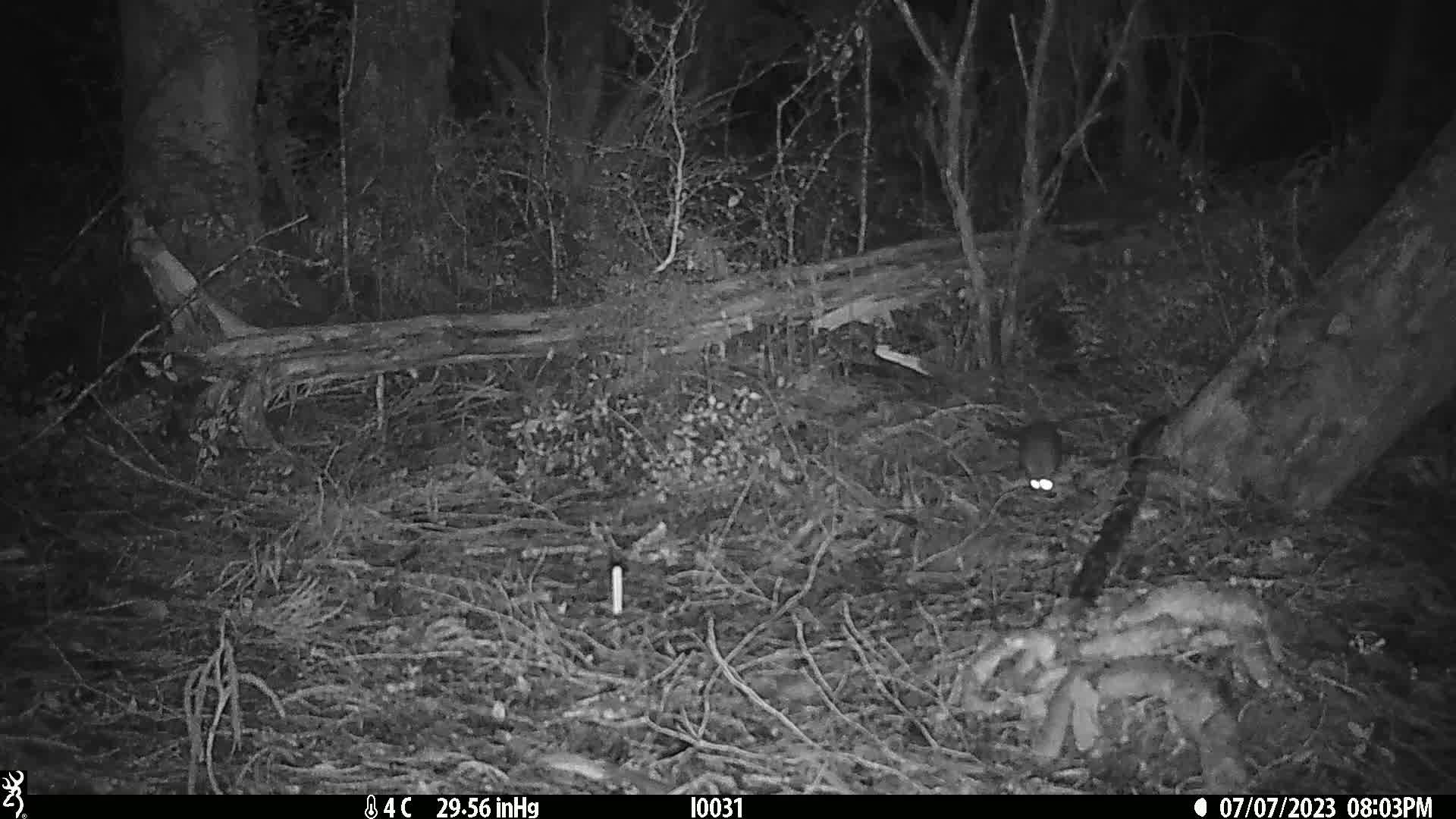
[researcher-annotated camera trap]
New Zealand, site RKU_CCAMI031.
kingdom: Animalia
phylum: Chordata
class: Mammalia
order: Rodentia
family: Muridae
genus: Rattus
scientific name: Rattus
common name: rat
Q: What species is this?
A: Rat (Rattus).